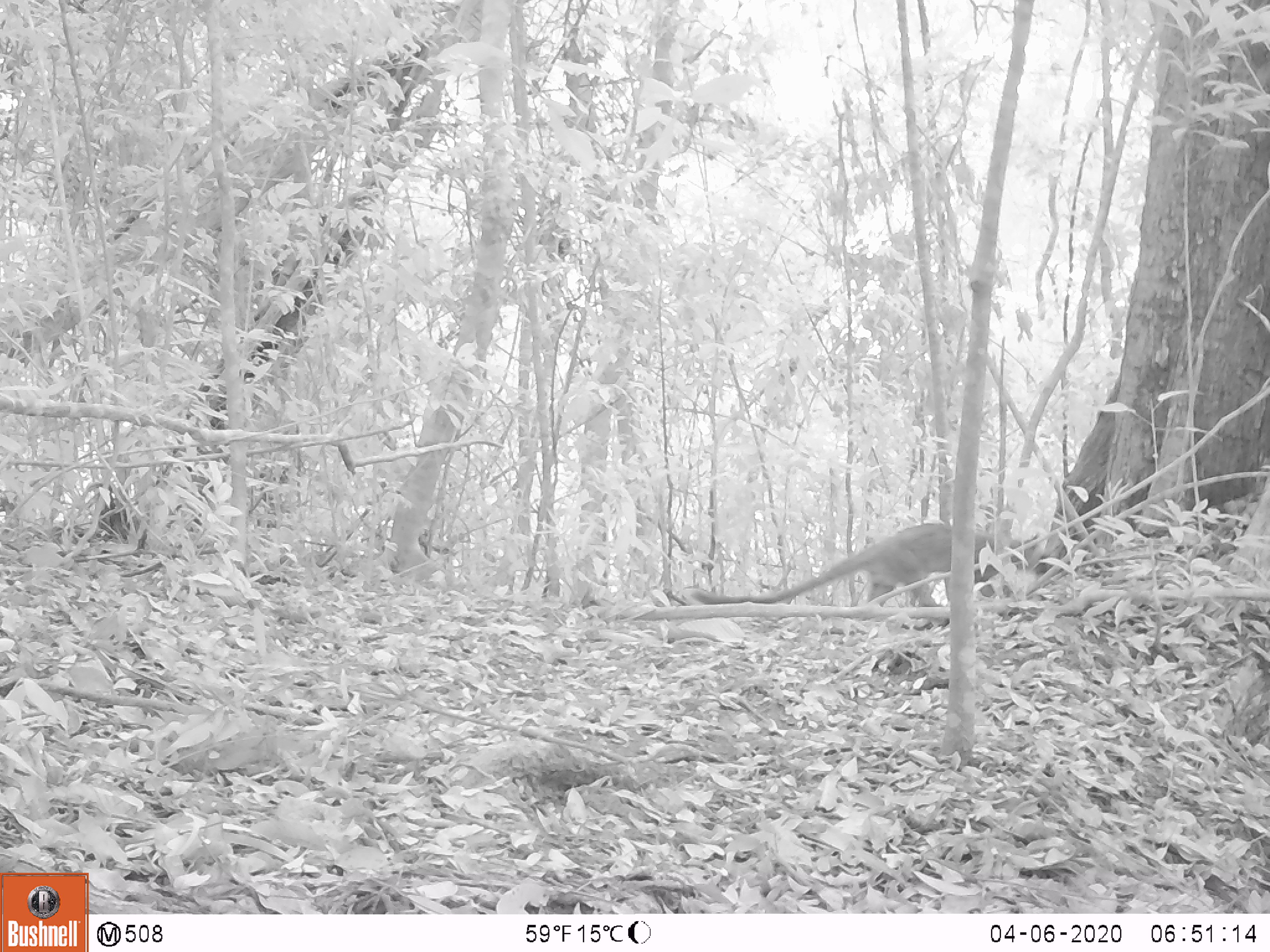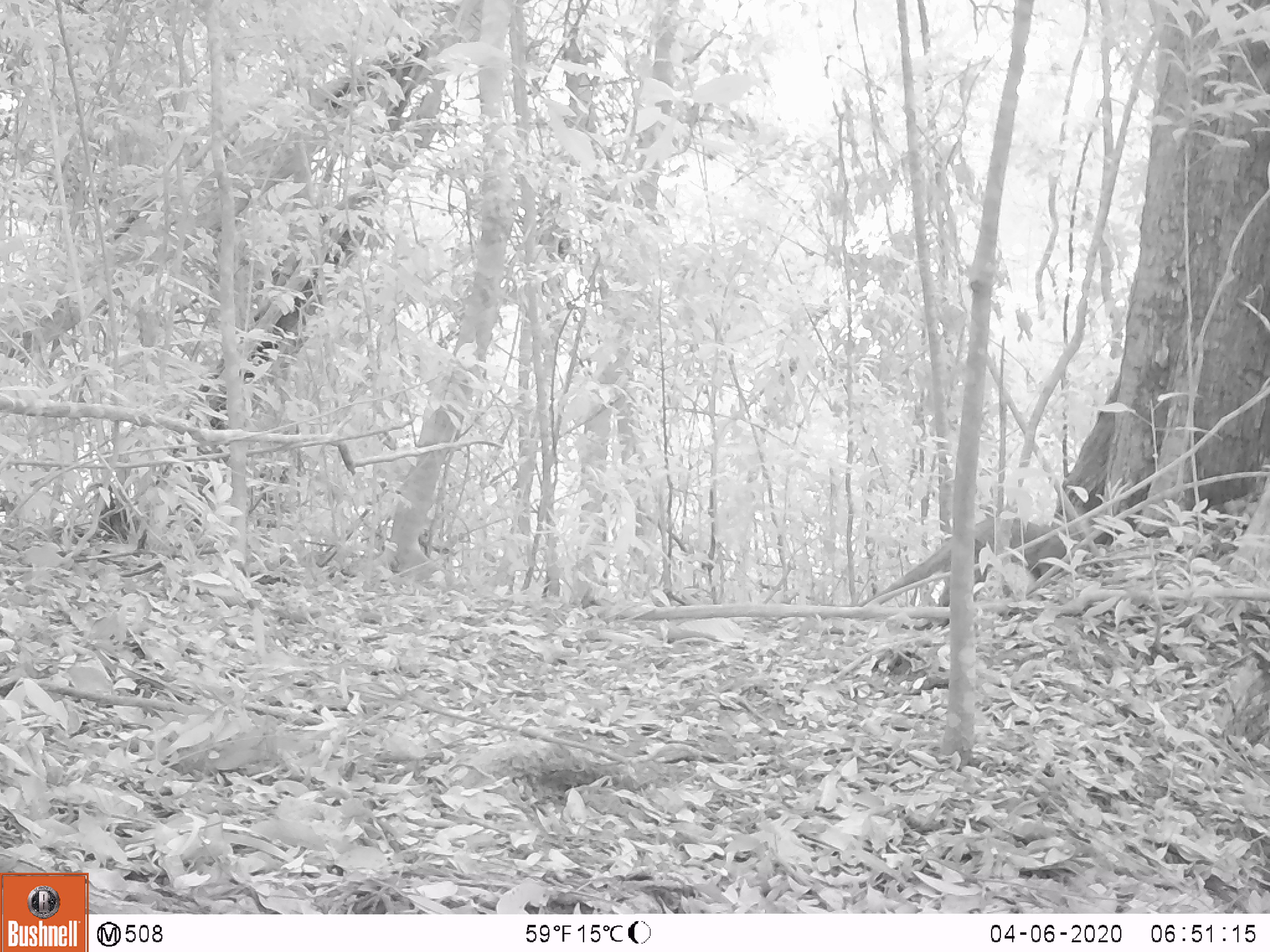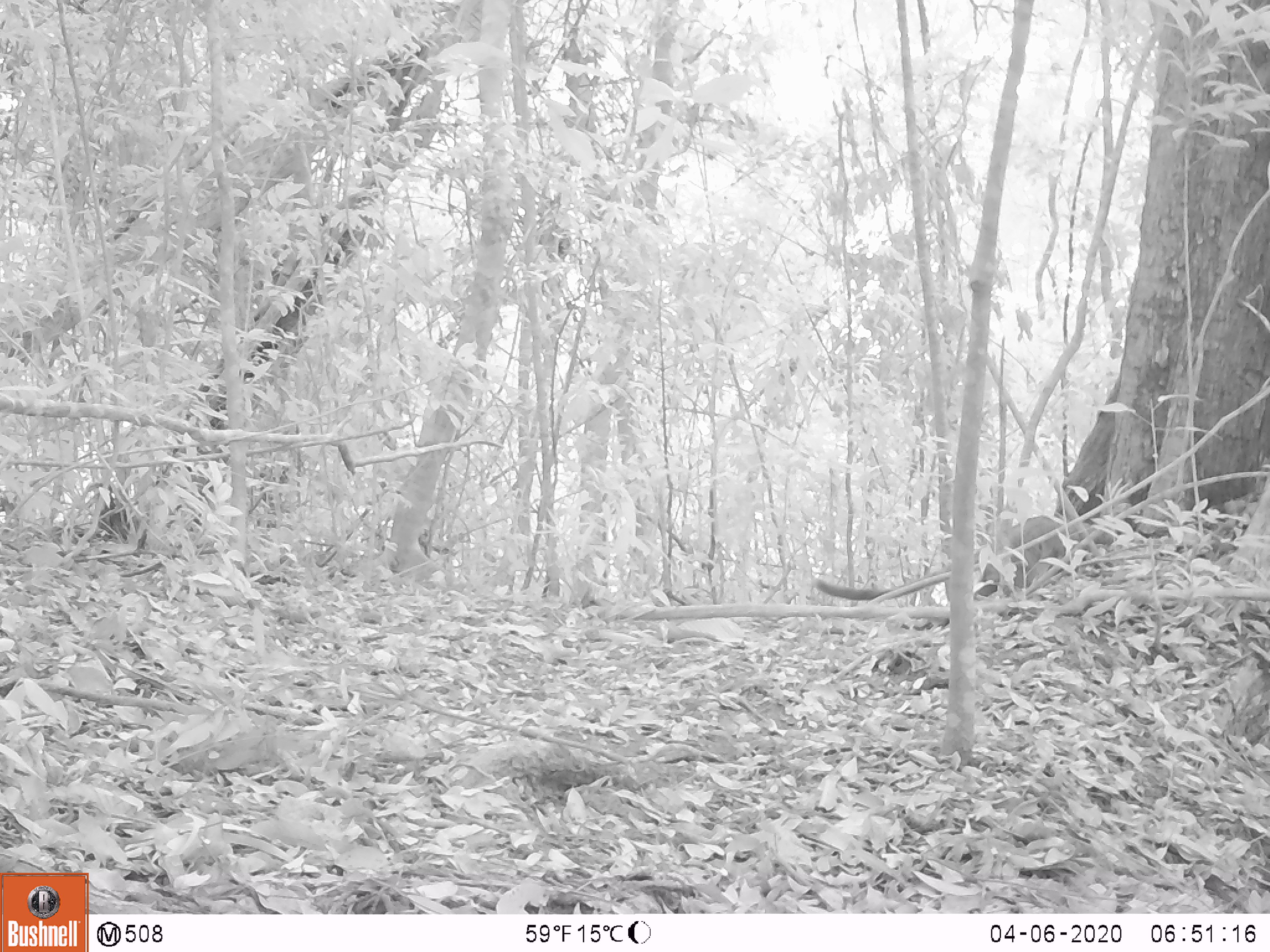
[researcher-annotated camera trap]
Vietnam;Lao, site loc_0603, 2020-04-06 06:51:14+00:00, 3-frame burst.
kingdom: Animalia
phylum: Chordata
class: Mammalia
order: Carnivora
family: Viverridae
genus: Paguma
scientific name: Paguma larvata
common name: masked palm civet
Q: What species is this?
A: Masked palm civet (Paguma larvata).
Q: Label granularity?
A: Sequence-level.